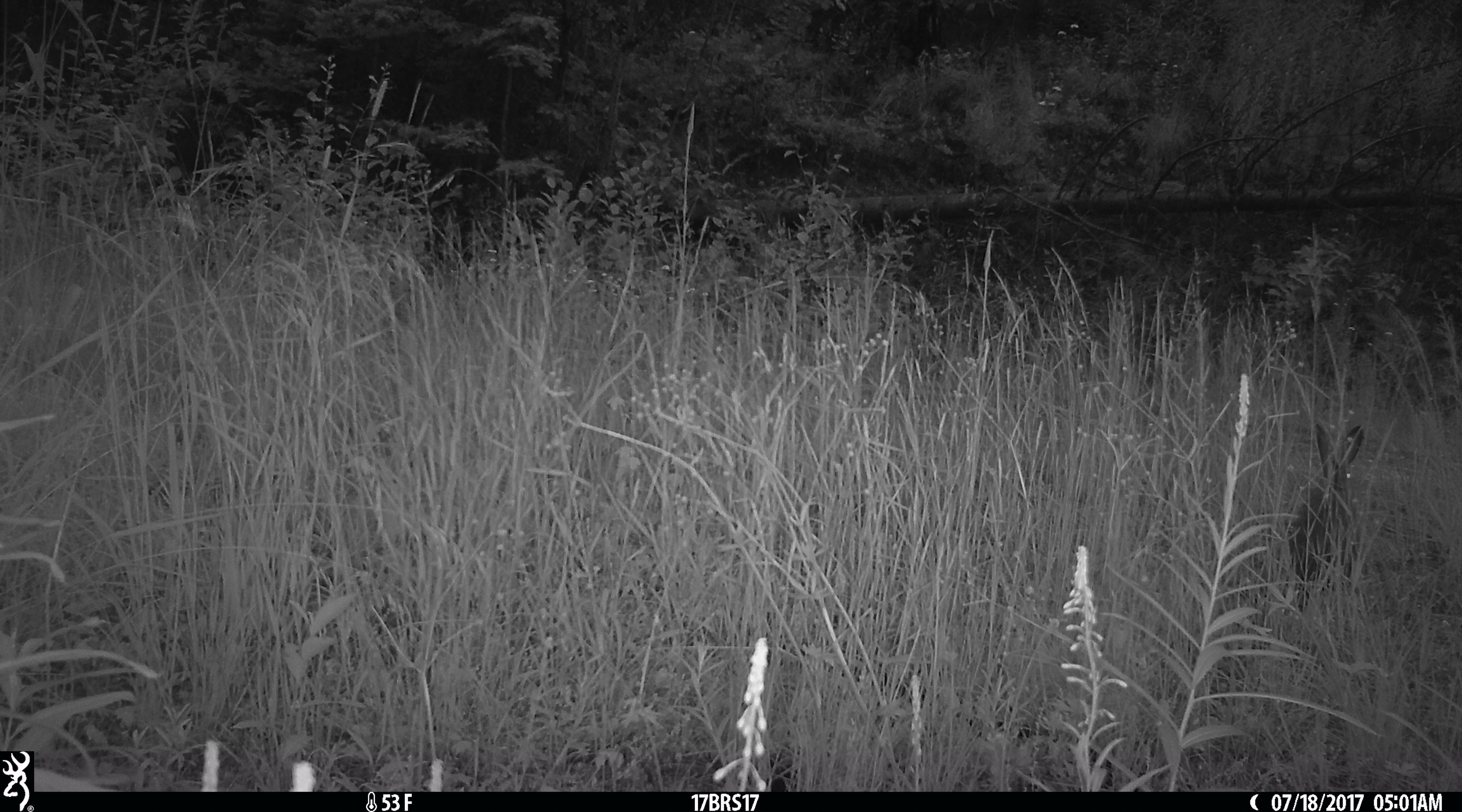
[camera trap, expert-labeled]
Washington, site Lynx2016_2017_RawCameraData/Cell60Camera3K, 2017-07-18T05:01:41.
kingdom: Animalia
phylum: Chordata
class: Mammalia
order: Lagomorpha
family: Leporidae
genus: Lepus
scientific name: Lepus americanus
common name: snowshoe hare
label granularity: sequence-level